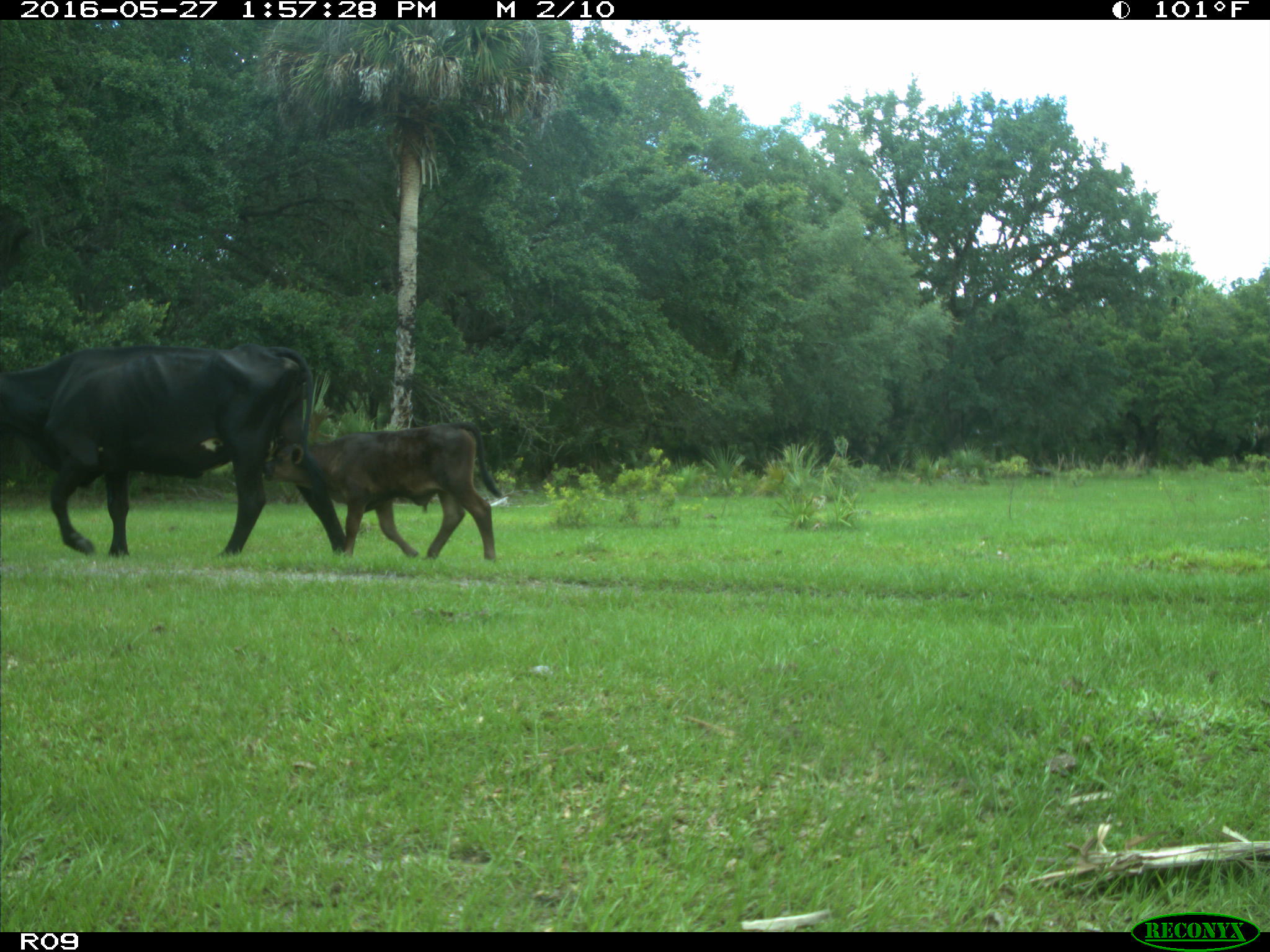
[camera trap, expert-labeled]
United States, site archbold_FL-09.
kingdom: Animalia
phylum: Chordata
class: Mammalia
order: Artiodactyla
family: Bovidae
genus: Bos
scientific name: Bos taurus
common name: domestic cow